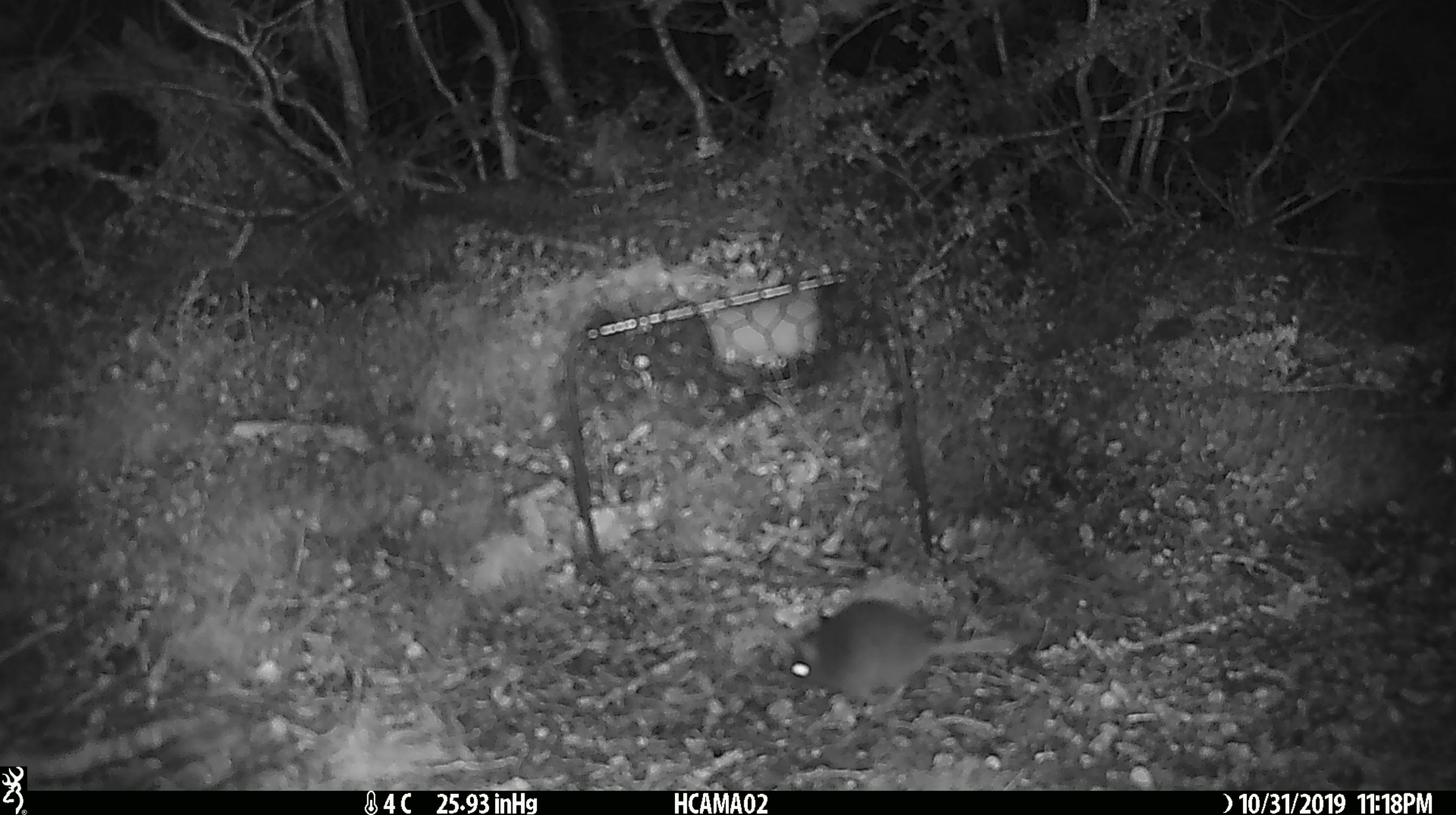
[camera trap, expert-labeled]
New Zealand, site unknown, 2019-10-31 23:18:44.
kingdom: Animalia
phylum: Chordata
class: Mammalia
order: Rodentia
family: Muridae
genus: Mus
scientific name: Mus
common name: mouse